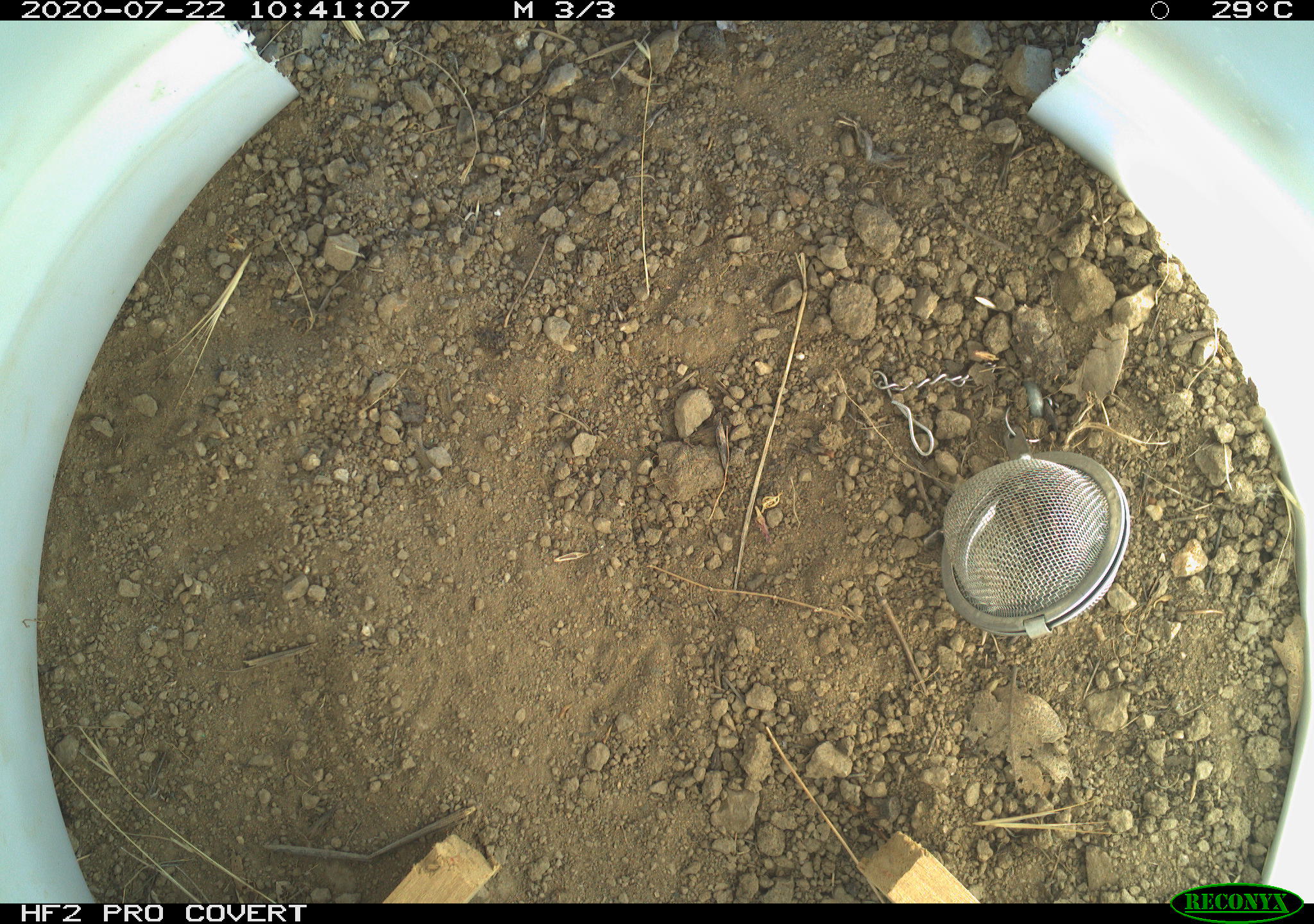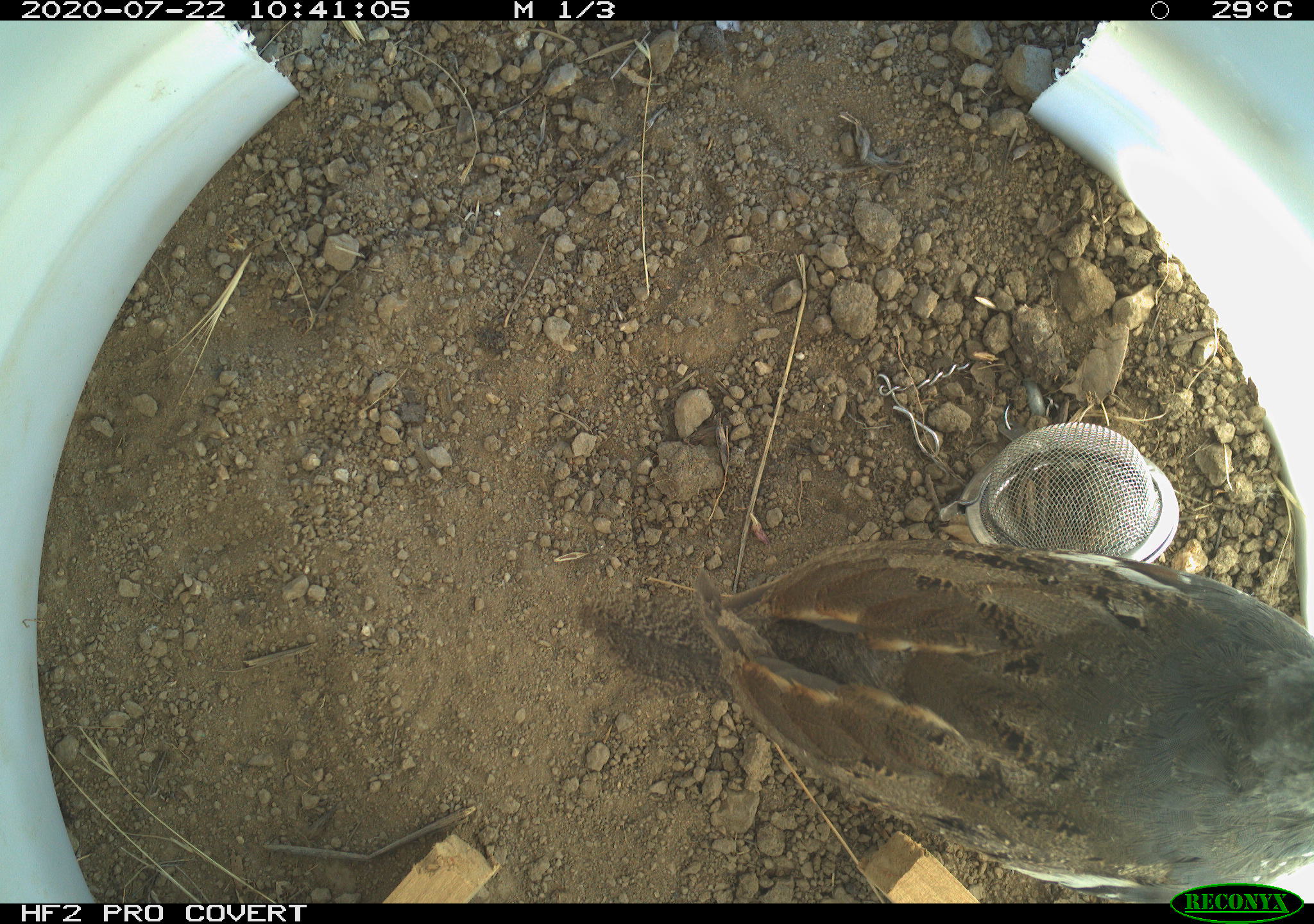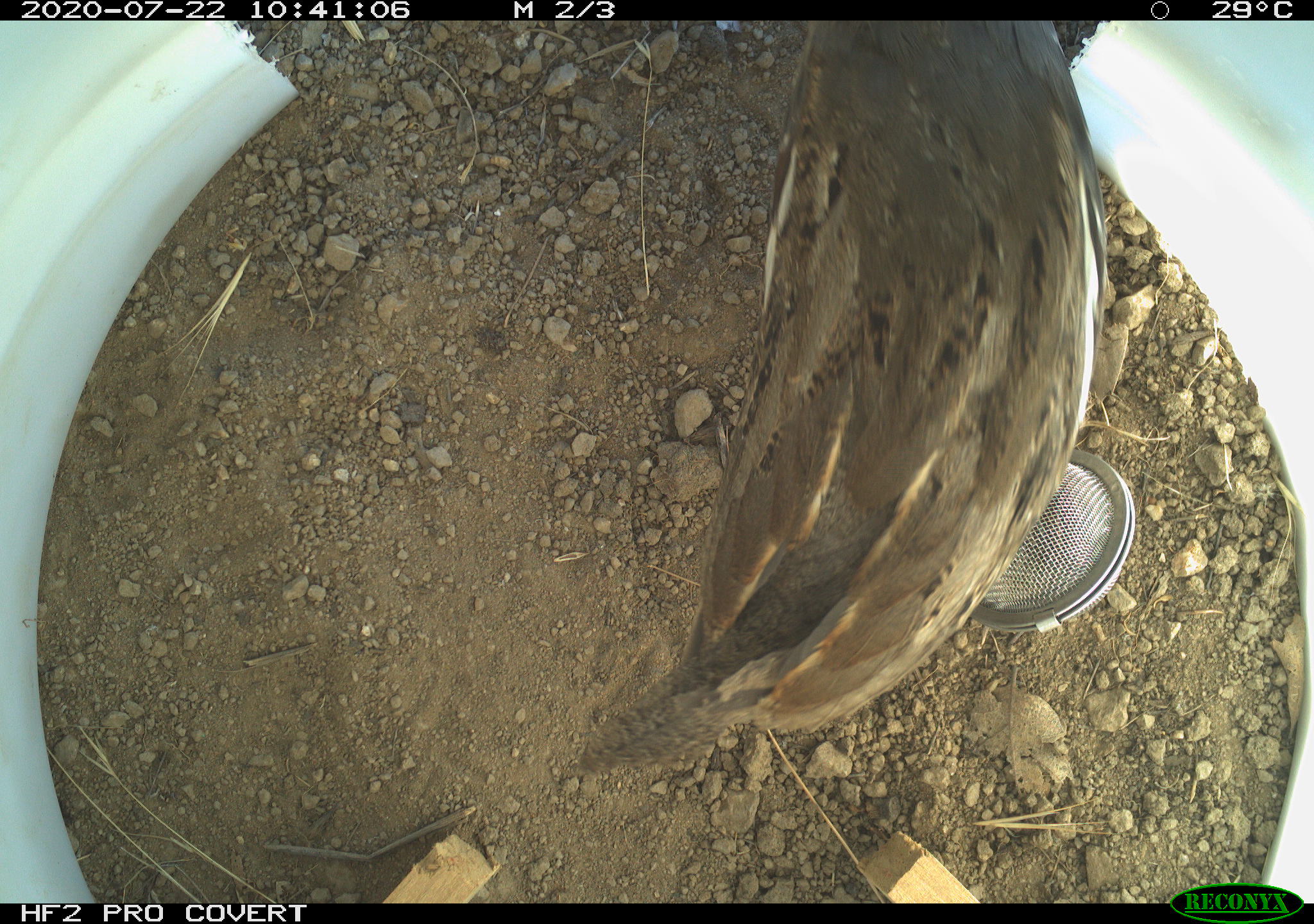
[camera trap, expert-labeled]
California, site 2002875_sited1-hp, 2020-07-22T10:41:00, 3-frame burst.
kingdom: Animalia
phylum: Chordata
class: Aves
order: Galliformes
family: Phasianidae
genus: Ophrysia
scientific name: Ophrysia superciliosa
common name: mountain quail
Mountain quail (Ophrysia superciliosa).